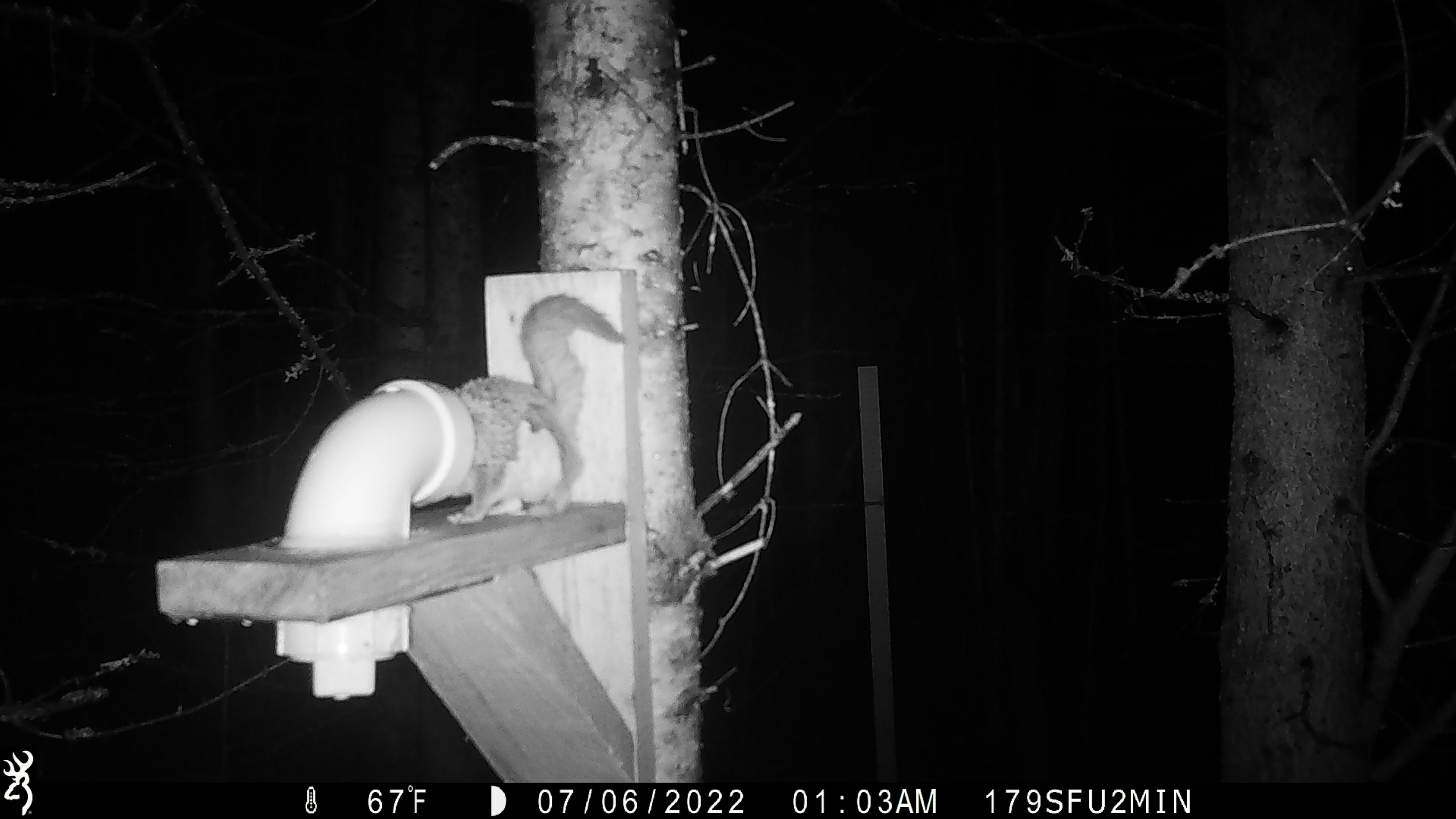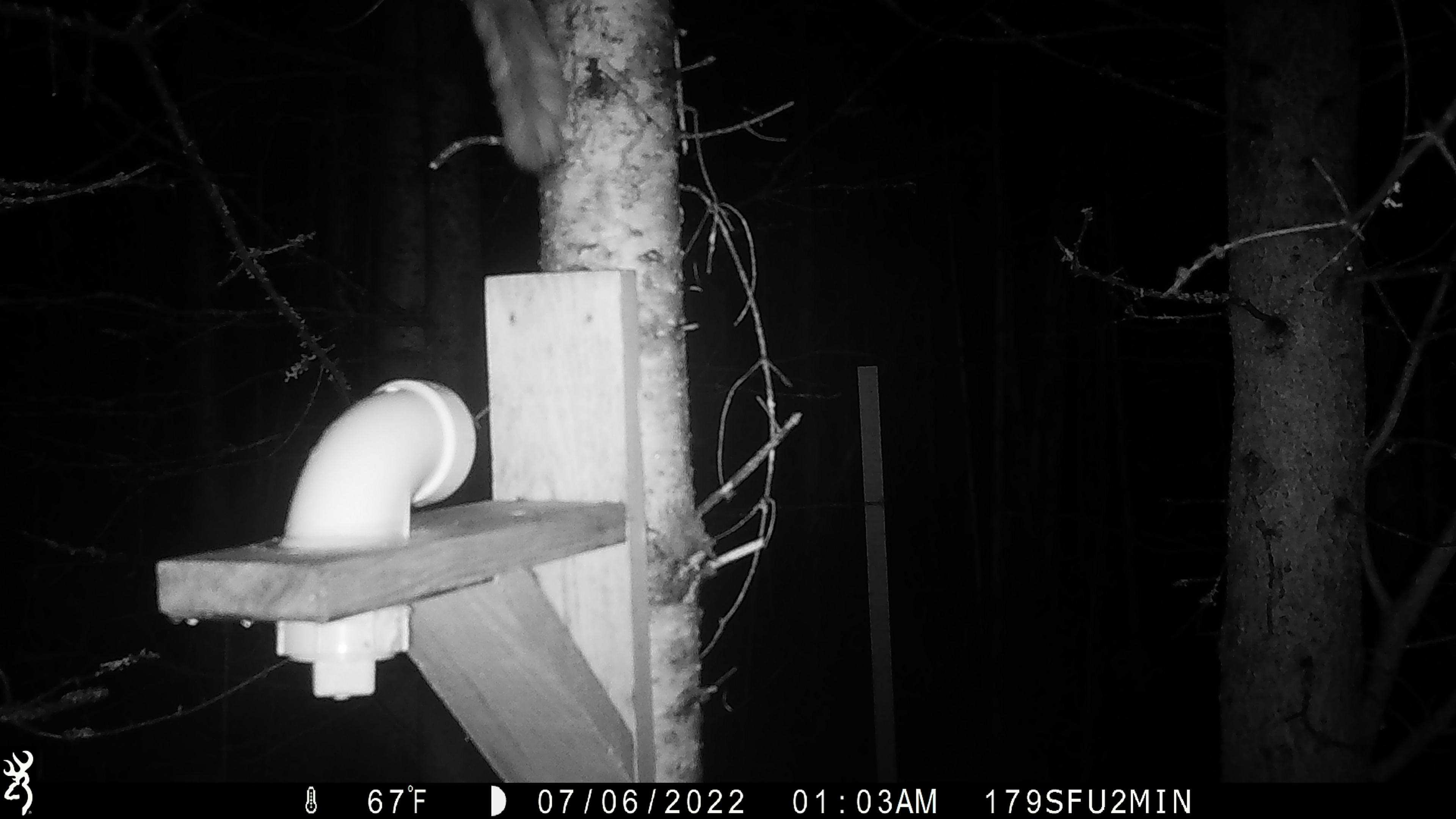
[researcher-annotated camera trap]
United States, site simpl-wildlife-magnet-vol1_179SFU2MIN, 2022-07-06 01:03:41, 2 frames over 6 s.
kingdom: Animalia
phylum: Chordata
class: Mammalia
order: Rodentia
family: Sciuridae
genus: Glaucomys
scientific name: Glaucomys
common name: flying squirrel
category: flying squirrel sp.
Flying squirrel sp. (flying squirrel) (Glaucomys).